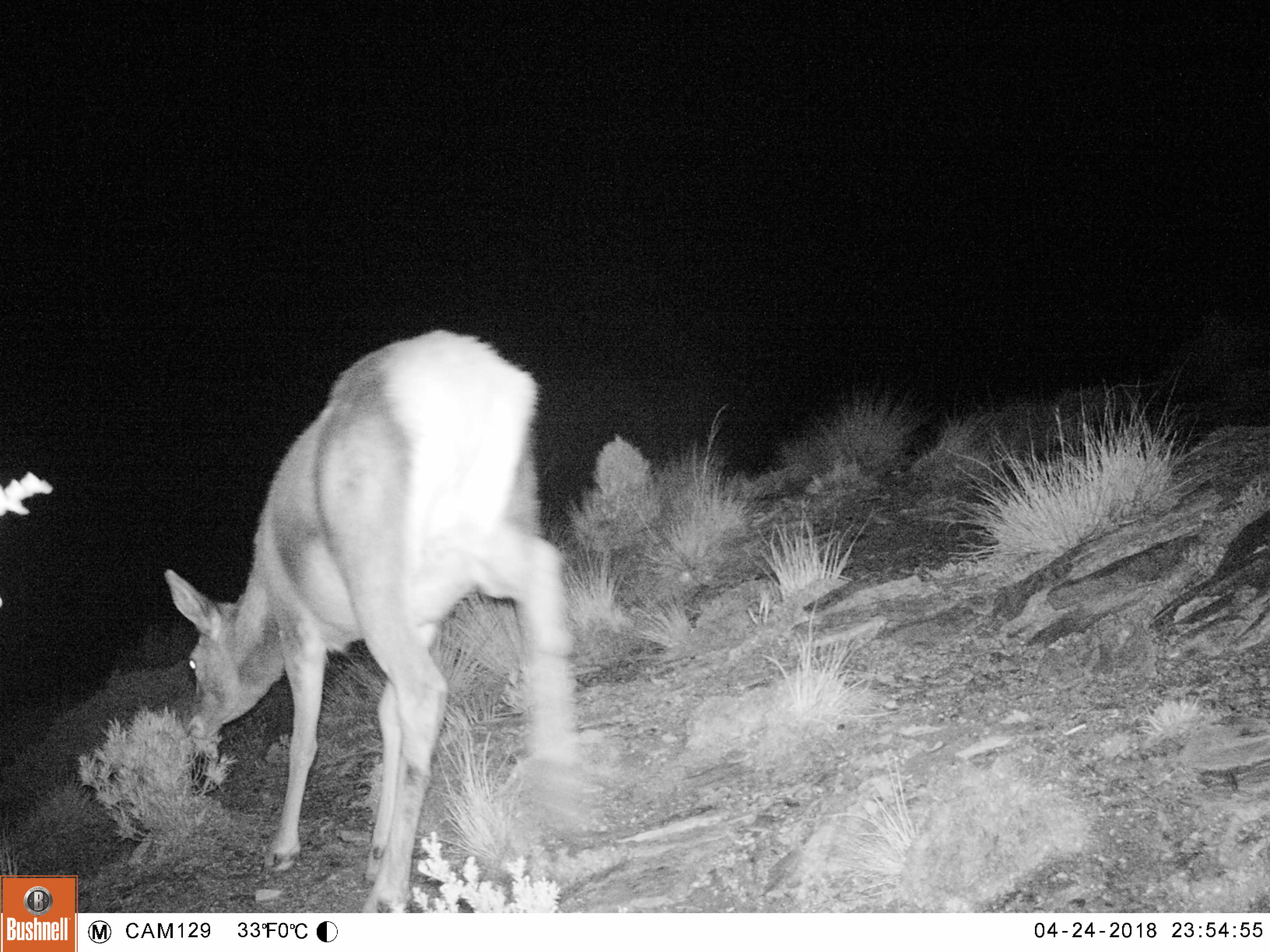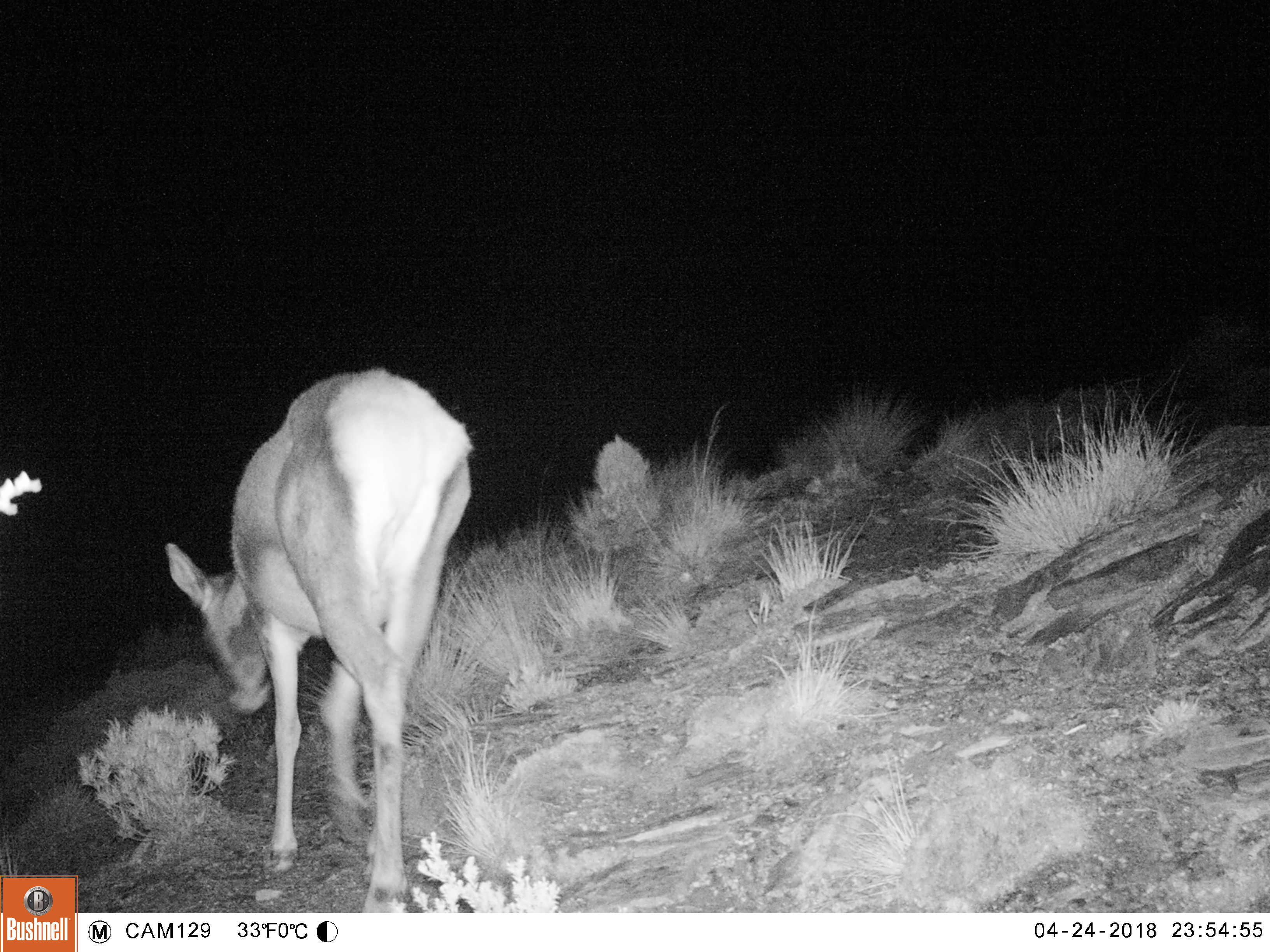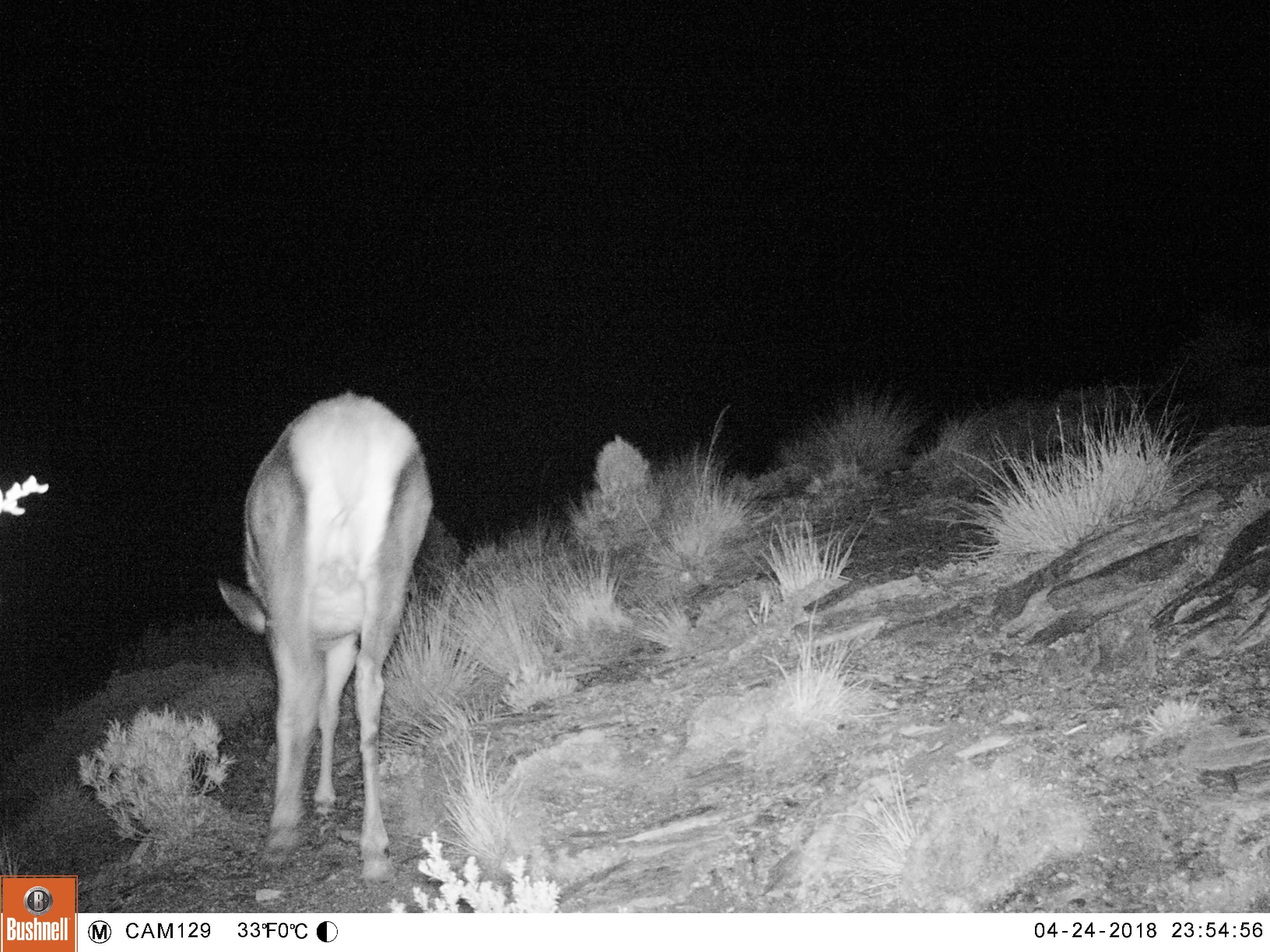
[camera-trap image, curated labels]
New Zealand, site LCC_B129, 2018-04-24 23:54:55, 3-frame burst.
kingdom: Animalia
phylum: Chordata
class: Mammalia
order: Artiodactyla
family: Cervidae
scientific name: Cervidae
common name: deer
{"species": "deer (Cervidae)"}